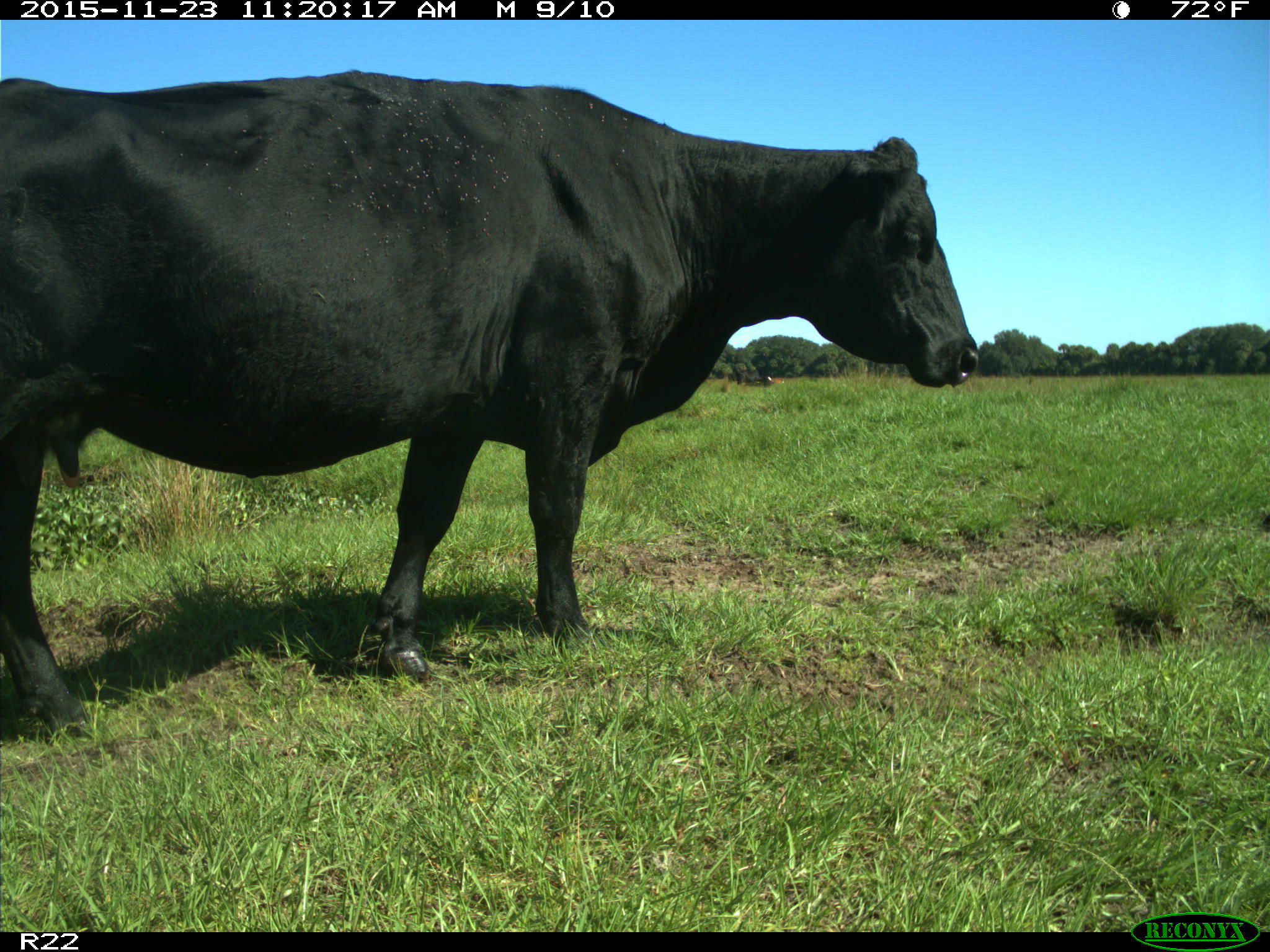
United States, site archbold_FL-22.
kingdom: Animalia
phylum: Chordata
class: Mammalia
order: Artiodactyla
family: Bovidae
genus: Bos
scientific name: Bos taurus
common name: domestic cow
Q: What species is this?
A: Bos taurus (domestic cow).